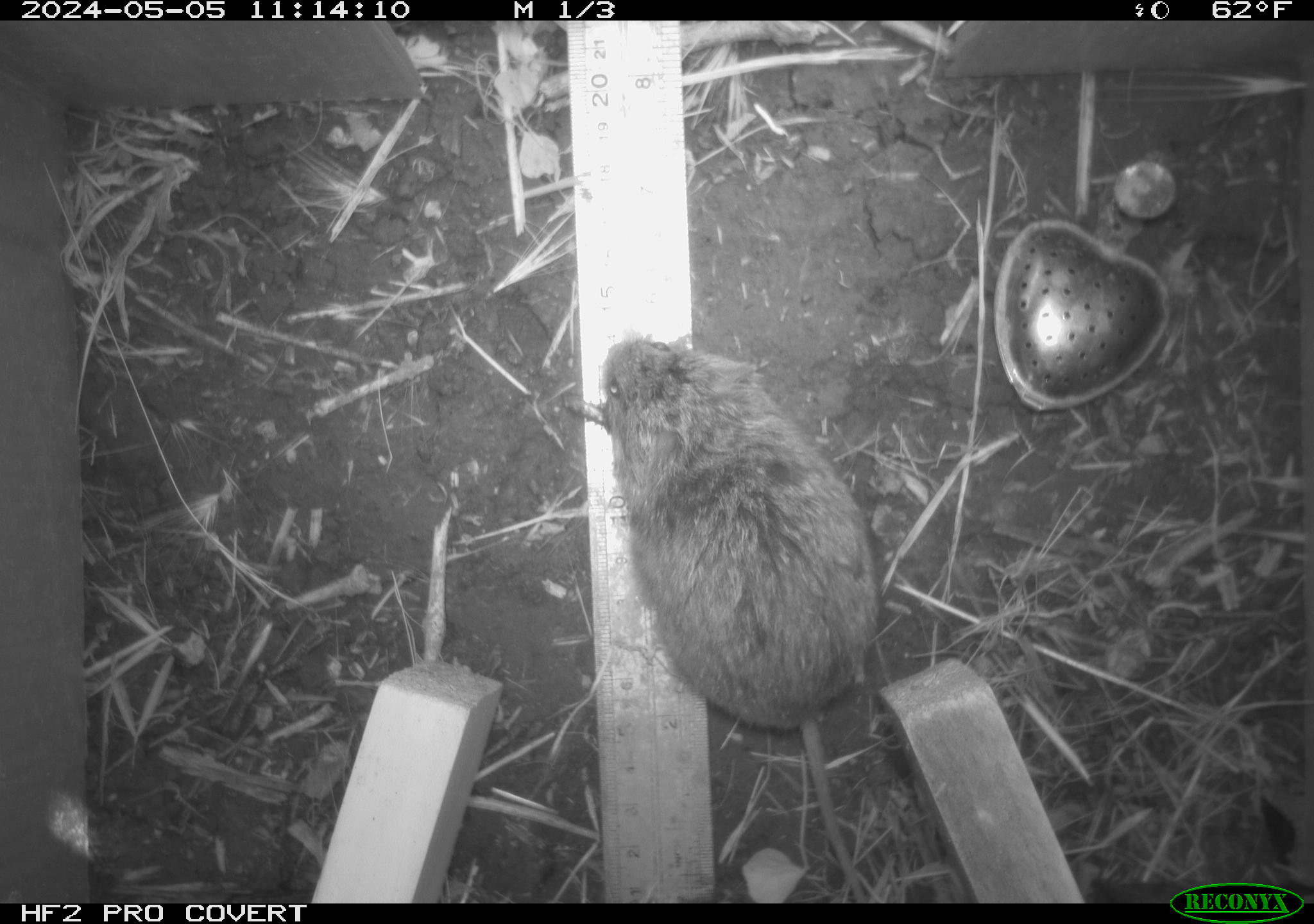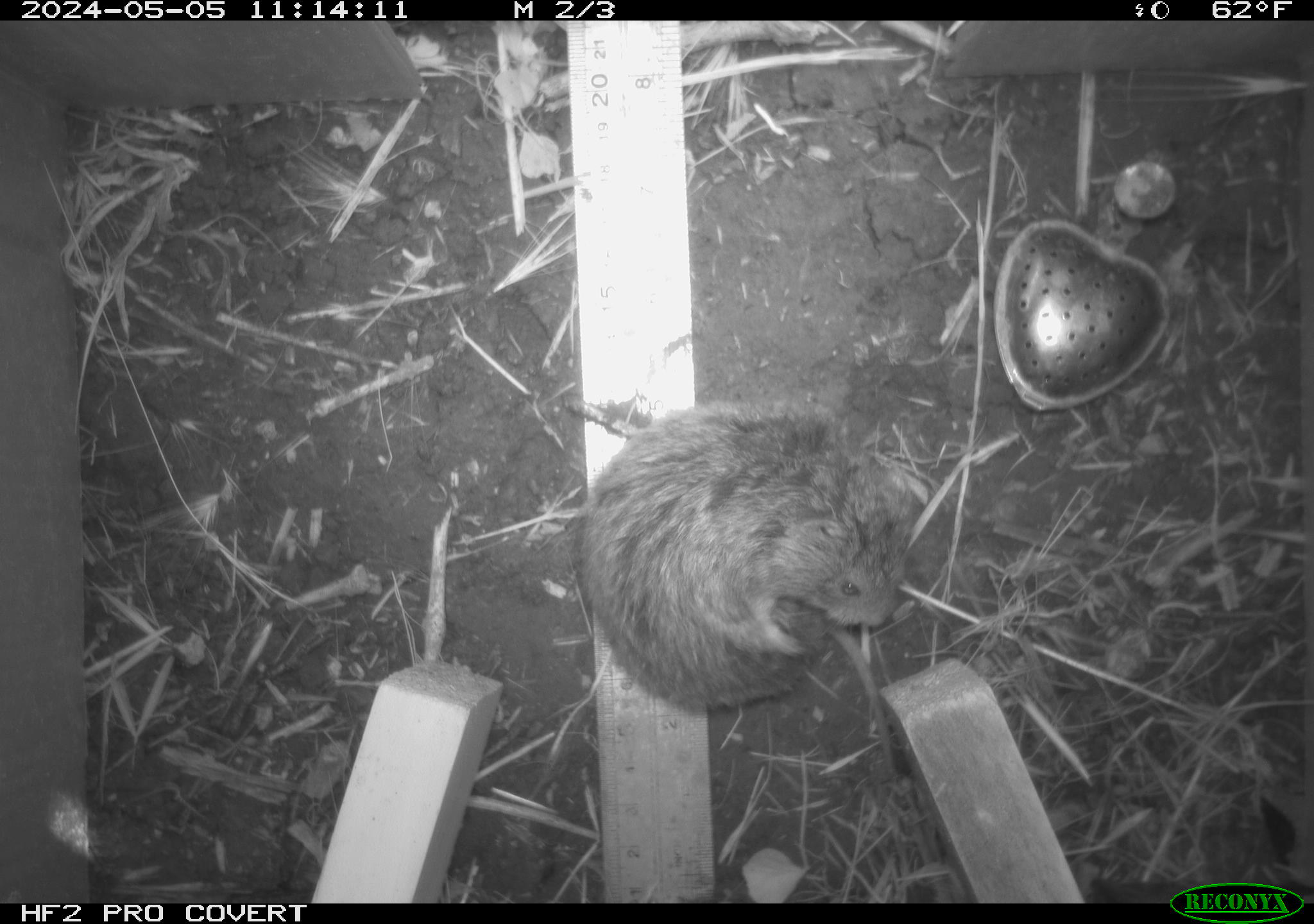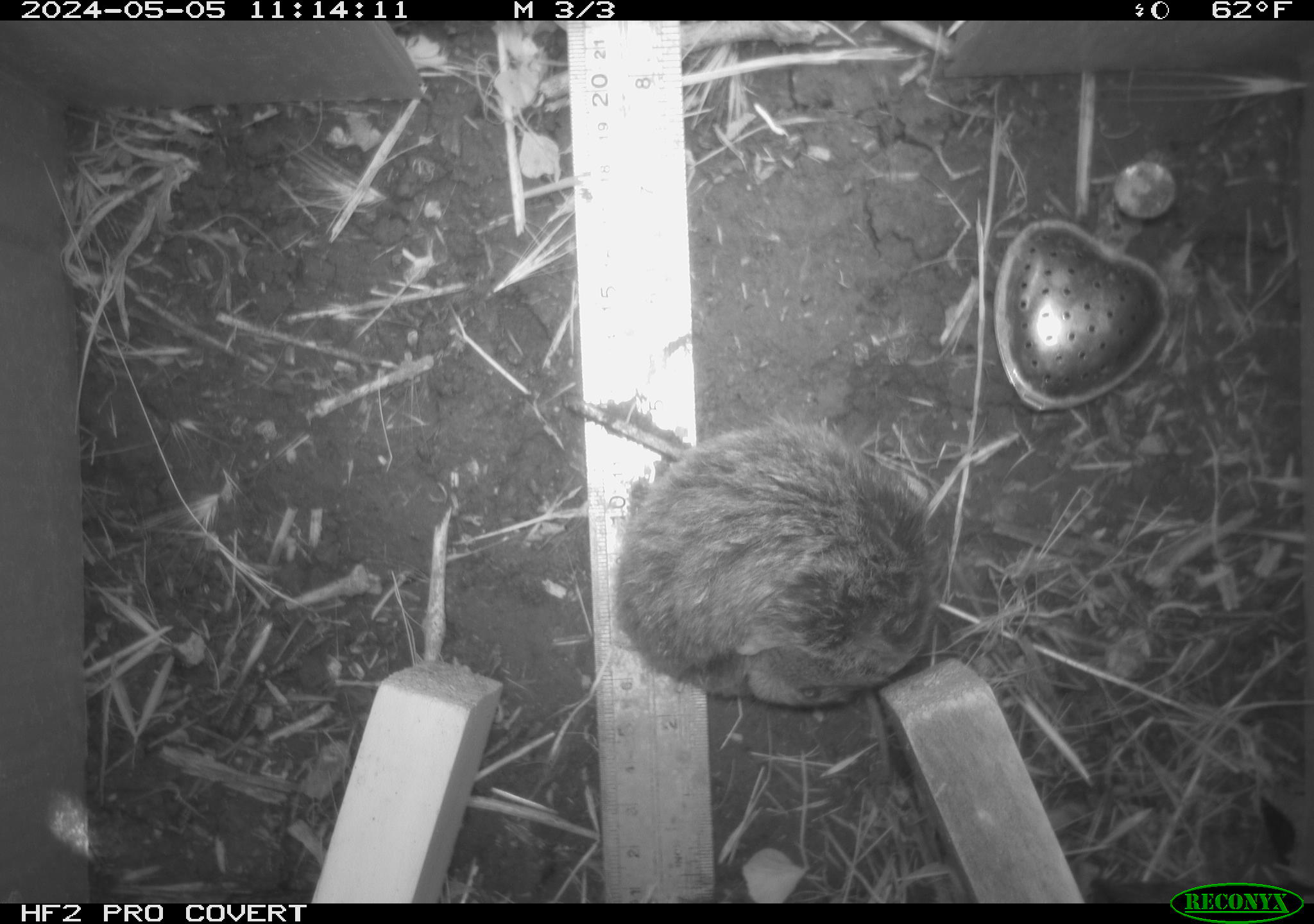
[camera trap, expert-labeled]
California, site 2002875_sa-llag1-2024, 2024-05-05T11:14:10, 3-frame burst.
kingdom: Animalia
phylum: Chordata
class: Mammalia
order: Rodentia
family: Cricetidae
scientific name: Arvicolinae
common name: voles, lemmings, and muskrats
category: arvicolinae subfamily